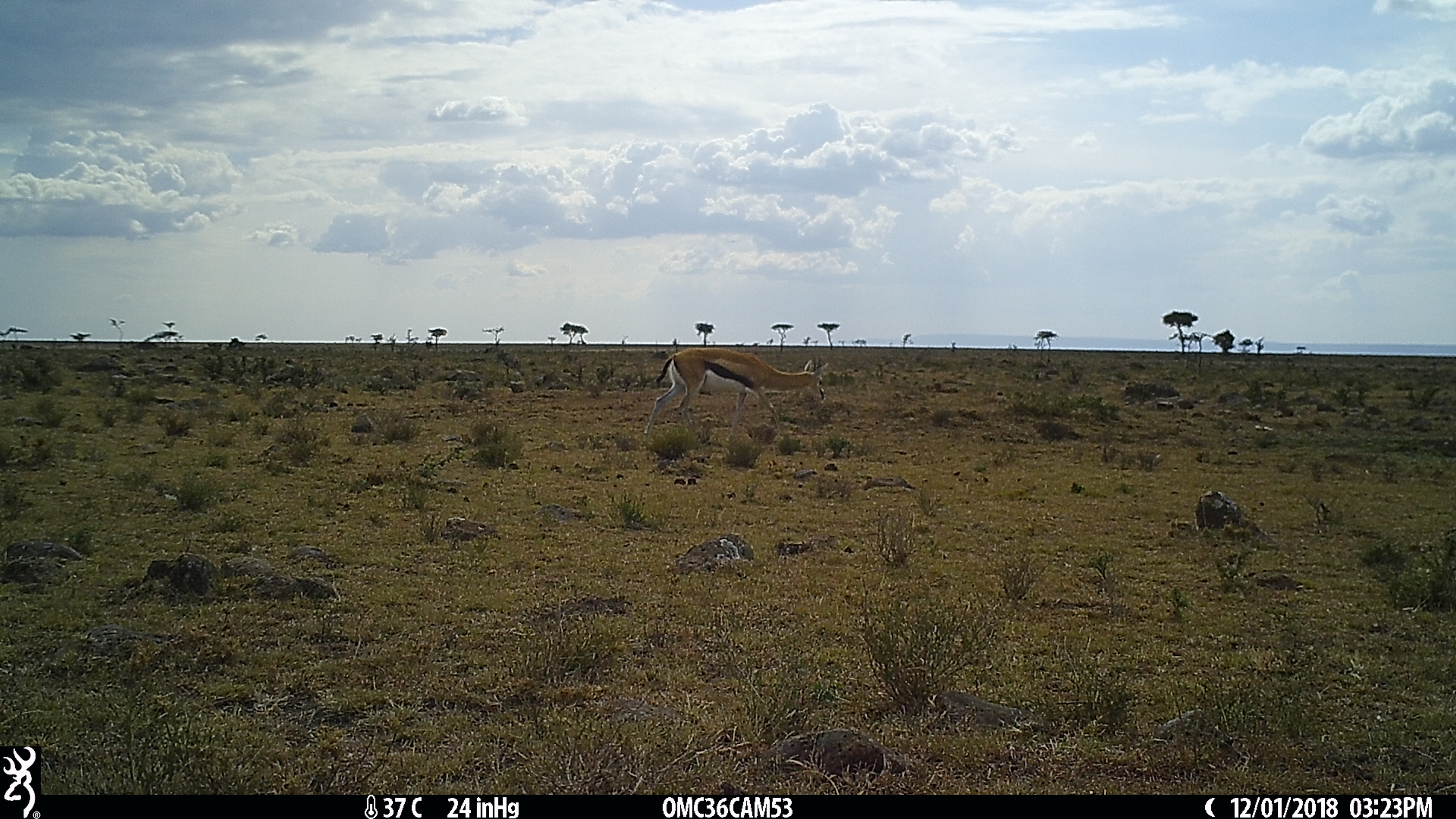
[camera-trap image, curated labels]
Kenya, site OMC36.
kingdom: Animalia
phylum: Chordata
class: Mammalia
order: Artiodactyla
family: Bovidae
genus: Eudorcas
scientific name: Eudorcas thomsonii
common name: thomon's gazelle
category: gazelle thomsons